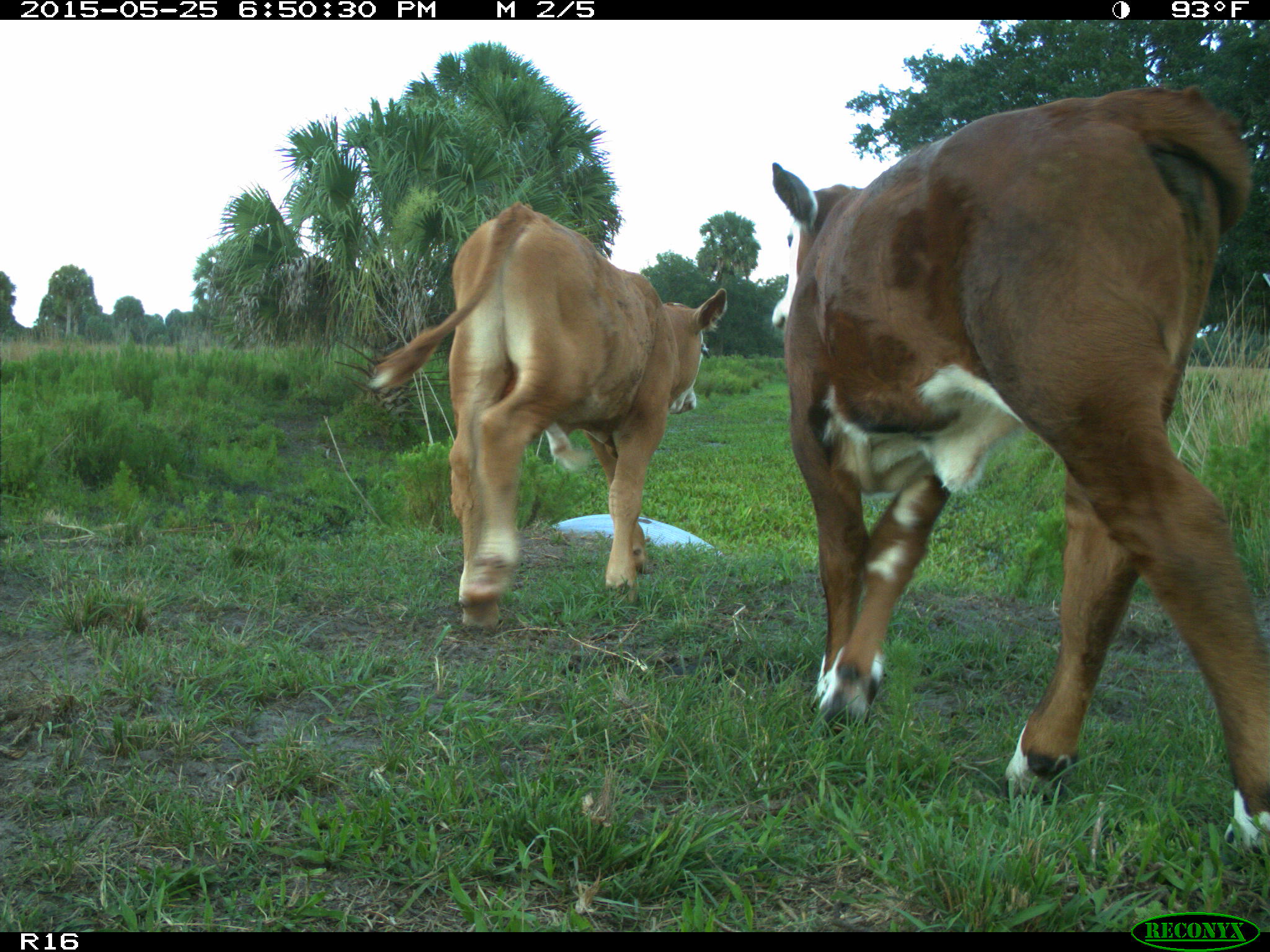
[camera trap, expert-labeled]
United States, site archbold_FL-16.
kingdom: Animalia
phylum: Chordata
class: Mammalia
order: Artiodactyla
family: Bovidae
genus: Bos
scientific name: Bos taurus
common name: domestic cow